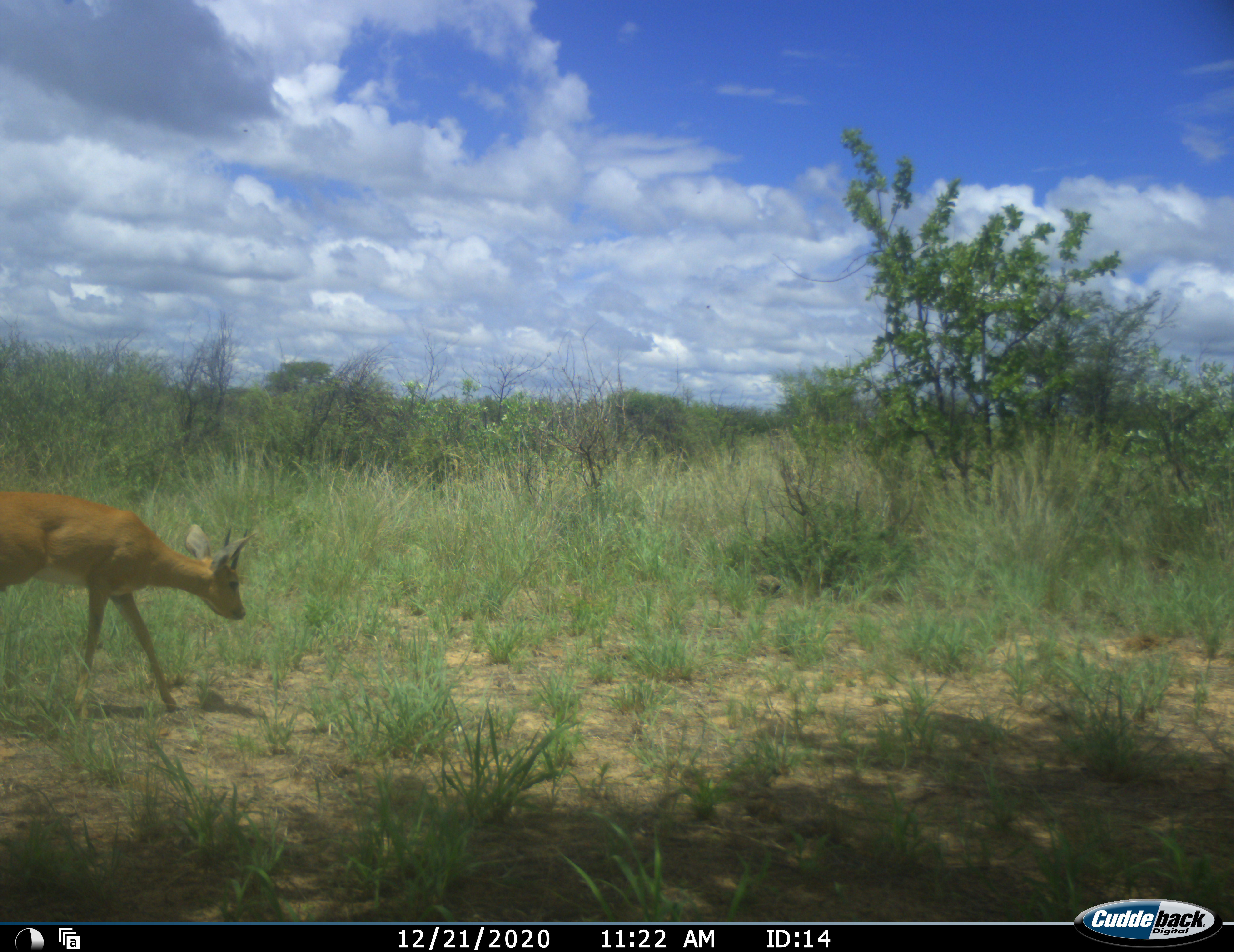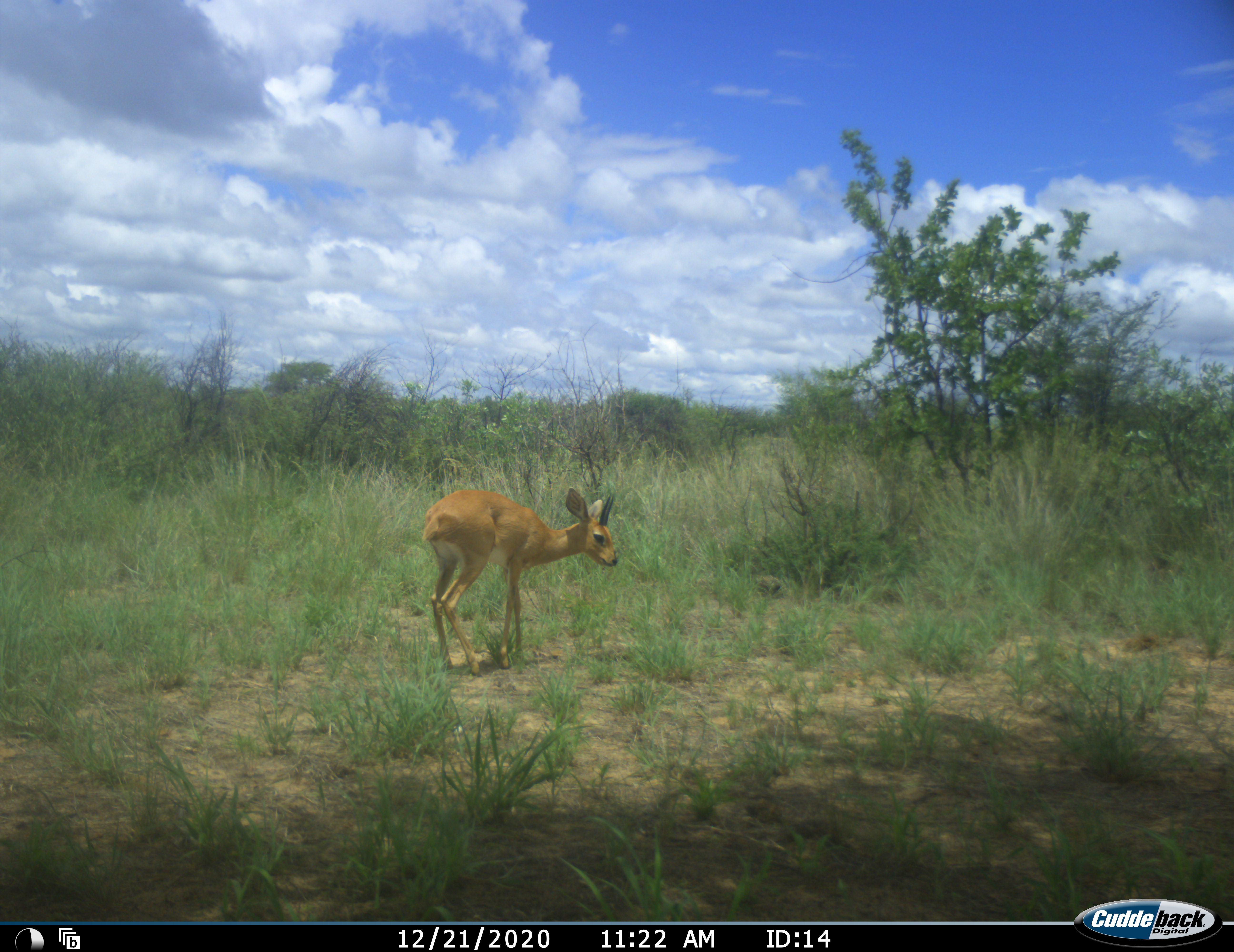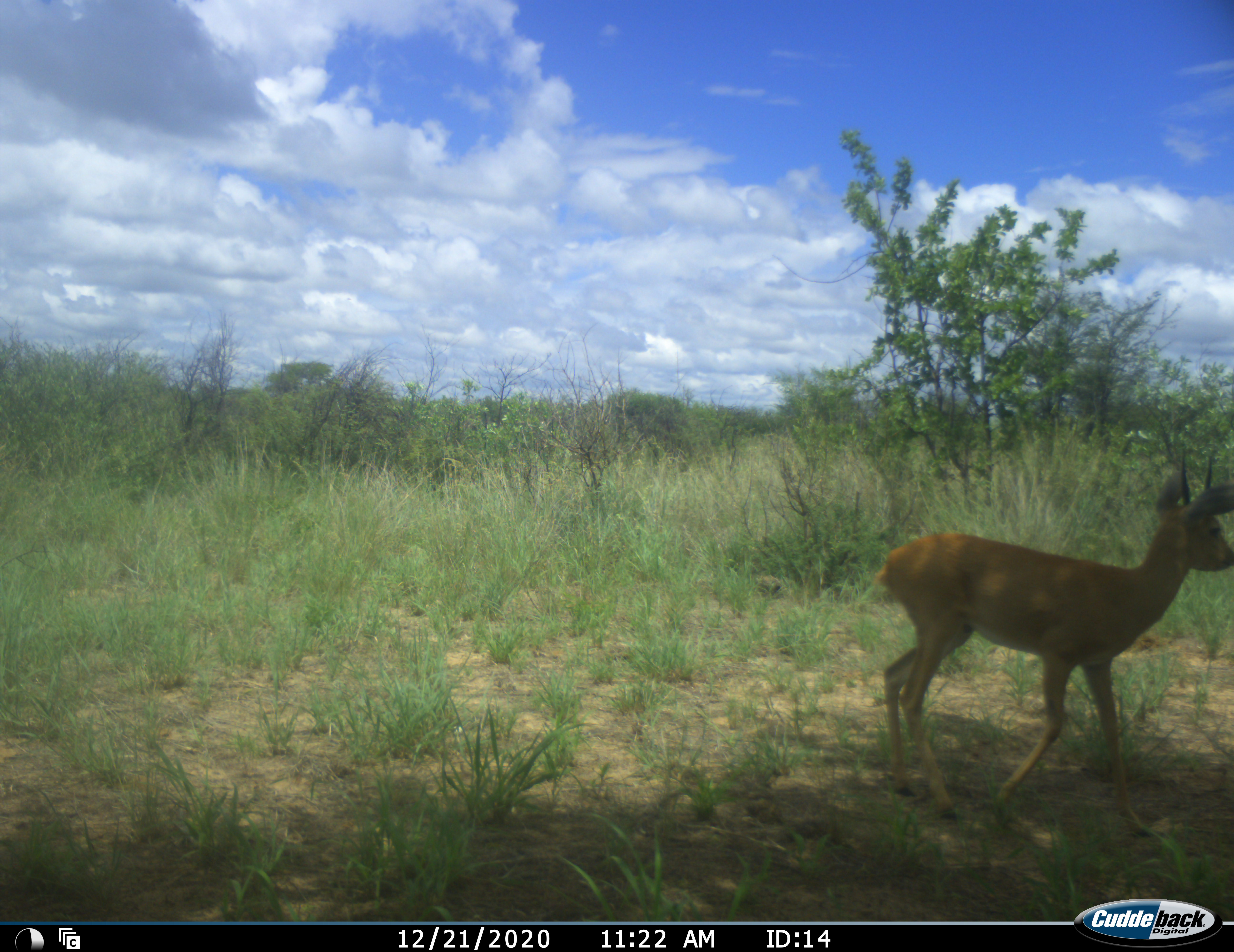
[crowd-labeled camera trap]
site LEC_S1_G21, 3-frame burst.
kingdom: Animalia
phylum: Chordata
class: Mammalia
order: Artiodactyla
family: Bovidae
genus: Raphicerus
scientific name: Raphicerus campestris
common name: steenbok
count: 1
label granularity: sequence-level